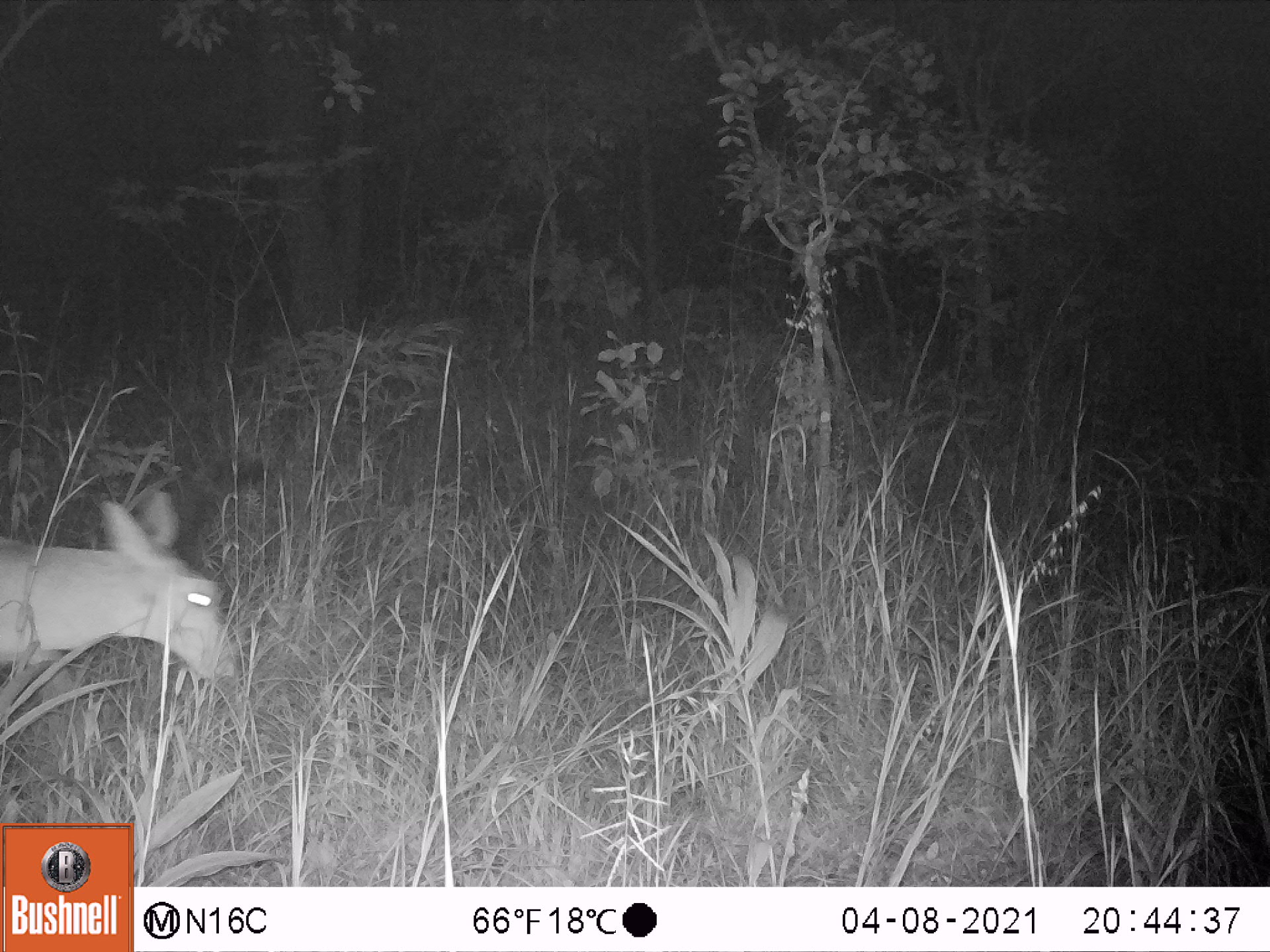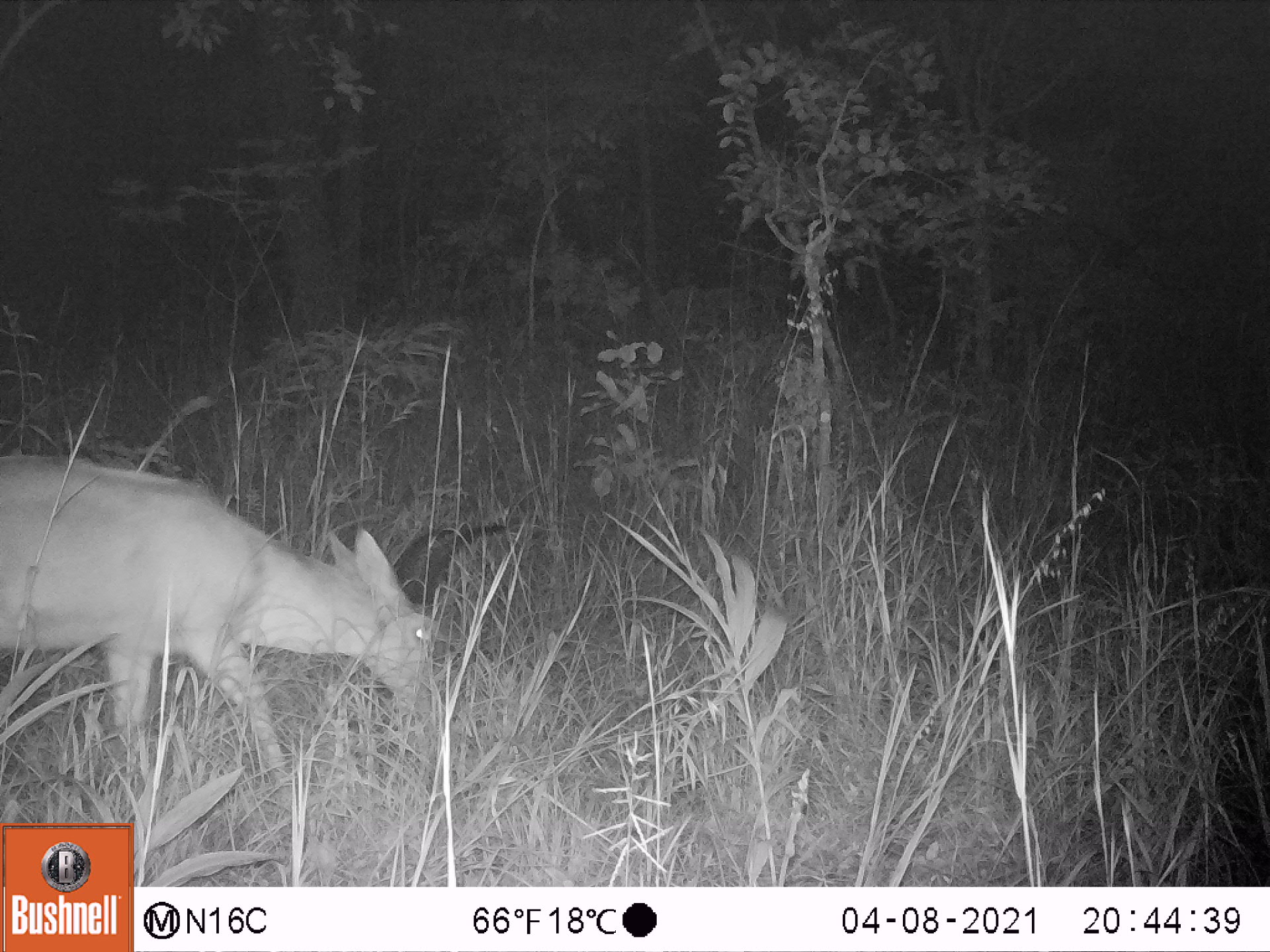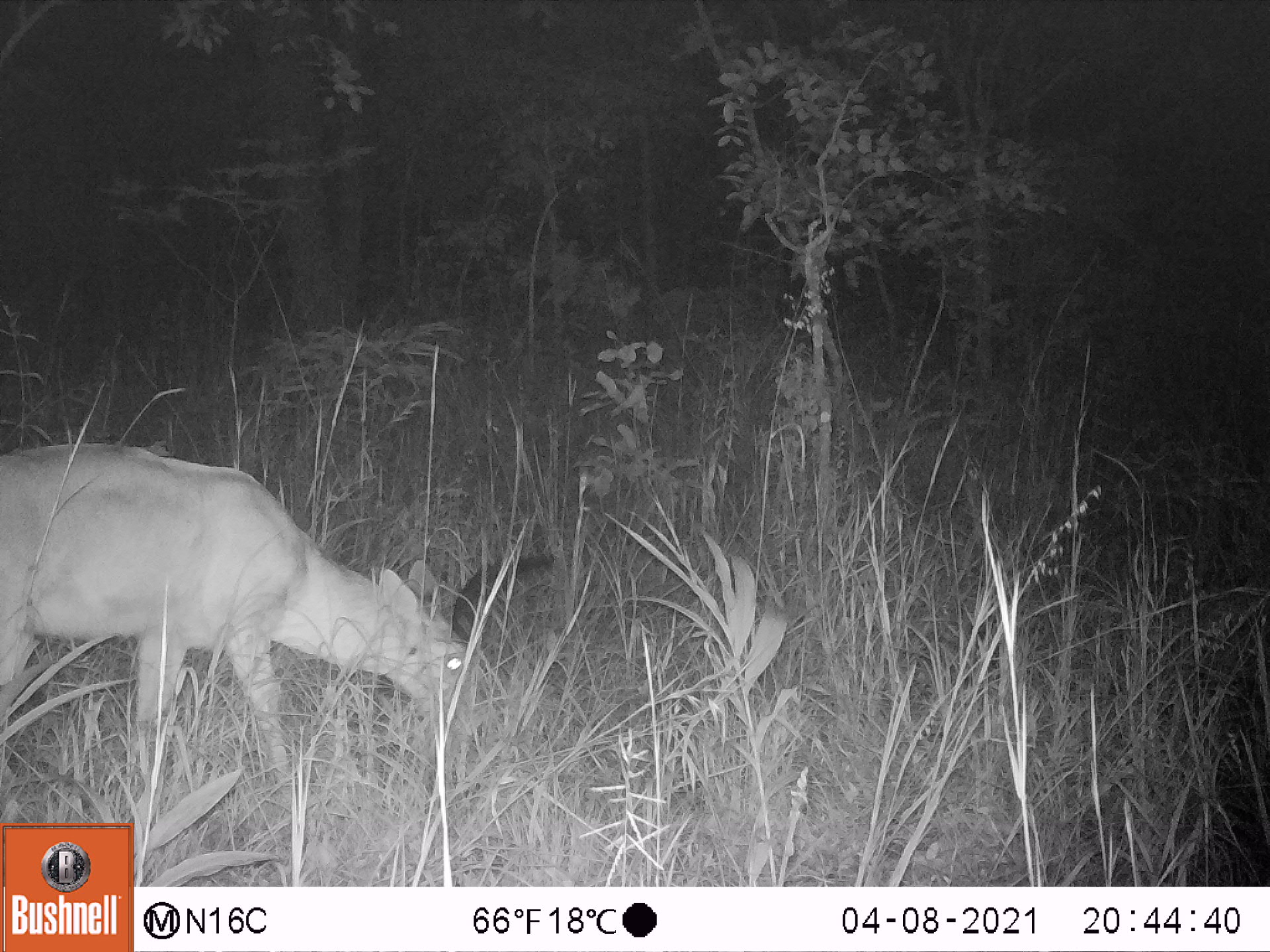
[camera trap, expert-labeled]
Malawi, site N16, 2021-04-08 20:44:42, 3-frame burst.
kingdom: Animalia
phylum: Chordata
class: Mammalia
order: Artiodactyla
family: Bovidae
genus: Redunca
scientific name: Redunca arundinum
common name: southern reedbuck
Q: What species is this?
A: Southern reedbuck (Redunca arundinum).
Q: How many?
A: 1.